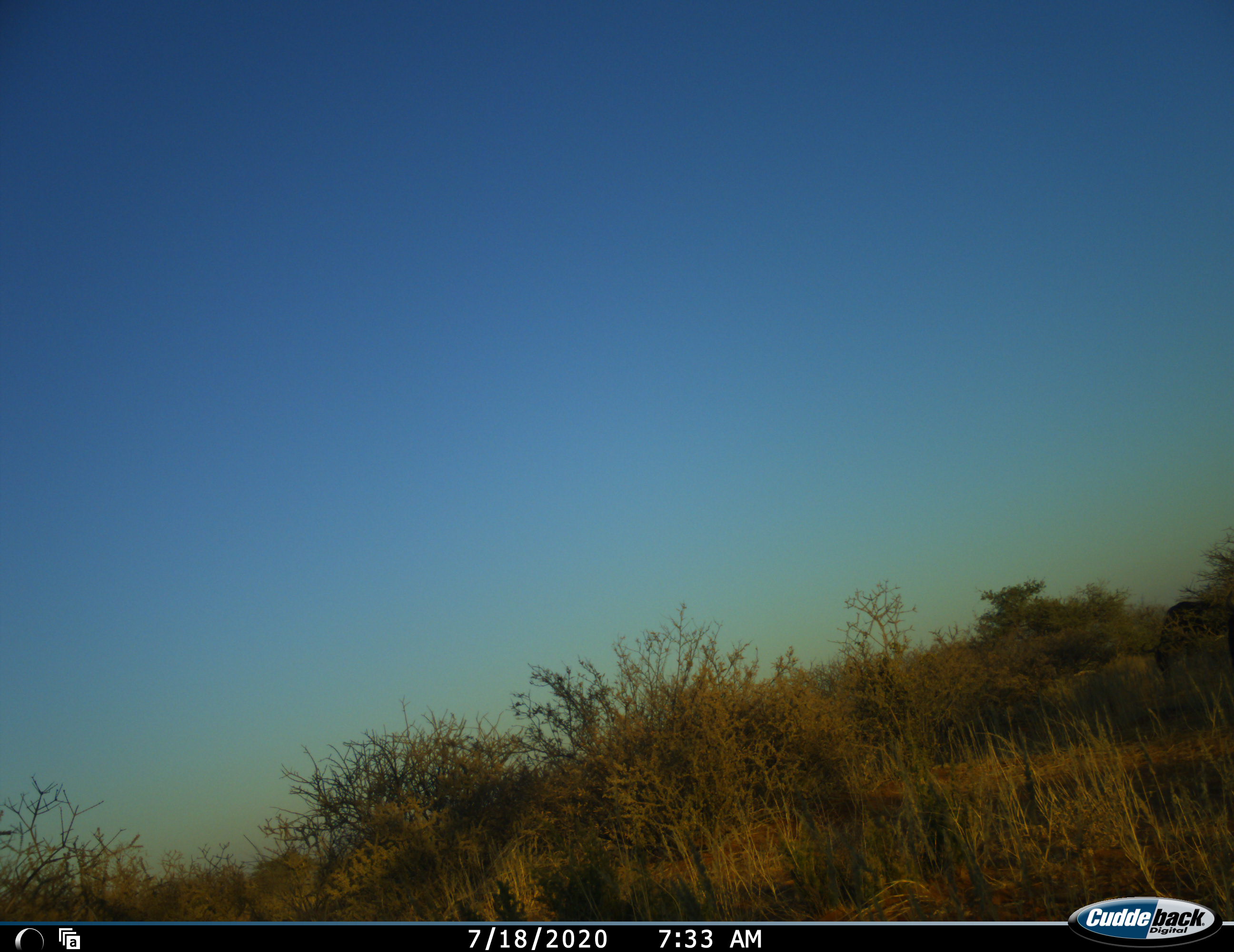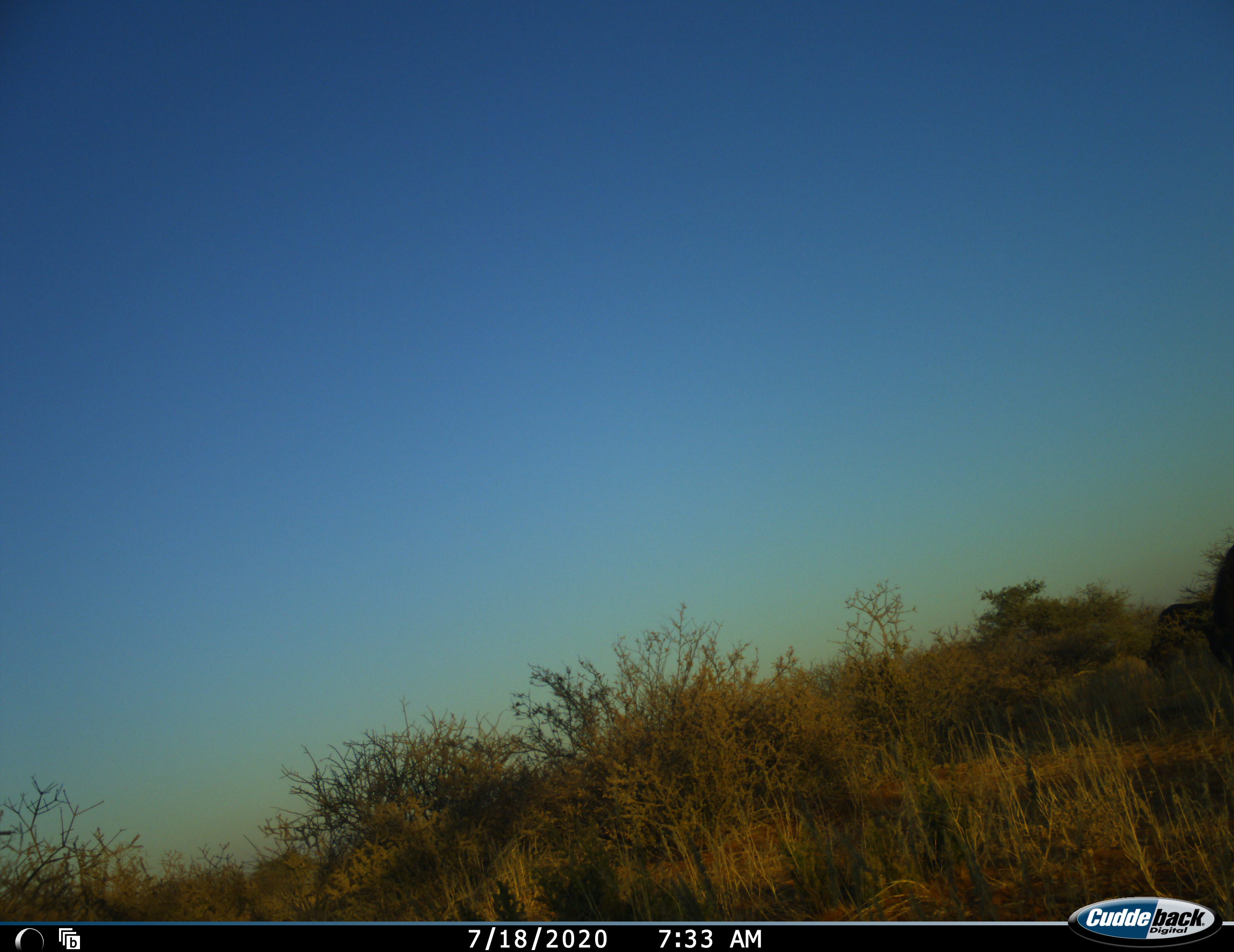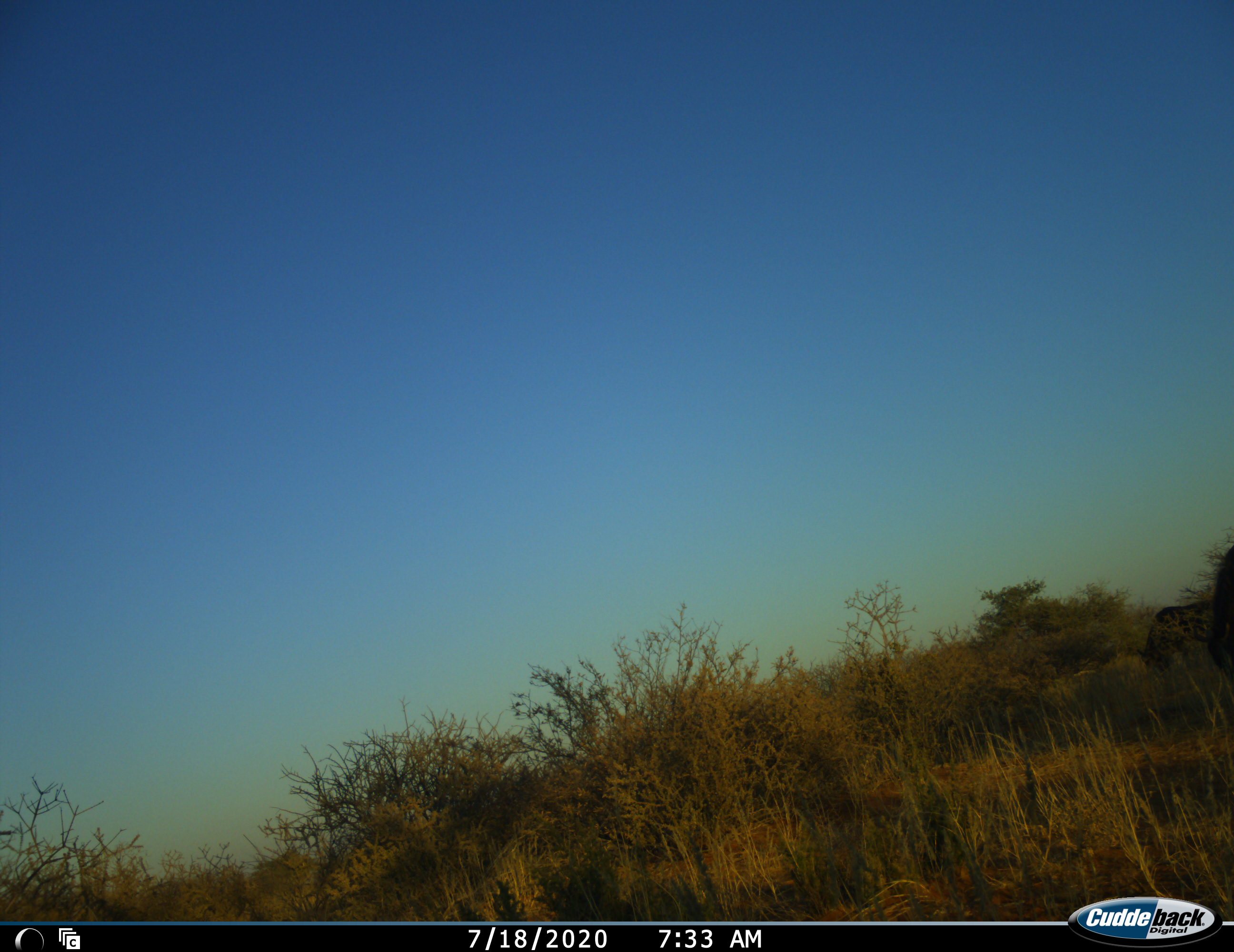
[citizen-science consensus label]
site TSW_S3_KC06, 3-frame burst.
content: unidentified animal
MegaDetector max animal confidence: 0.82